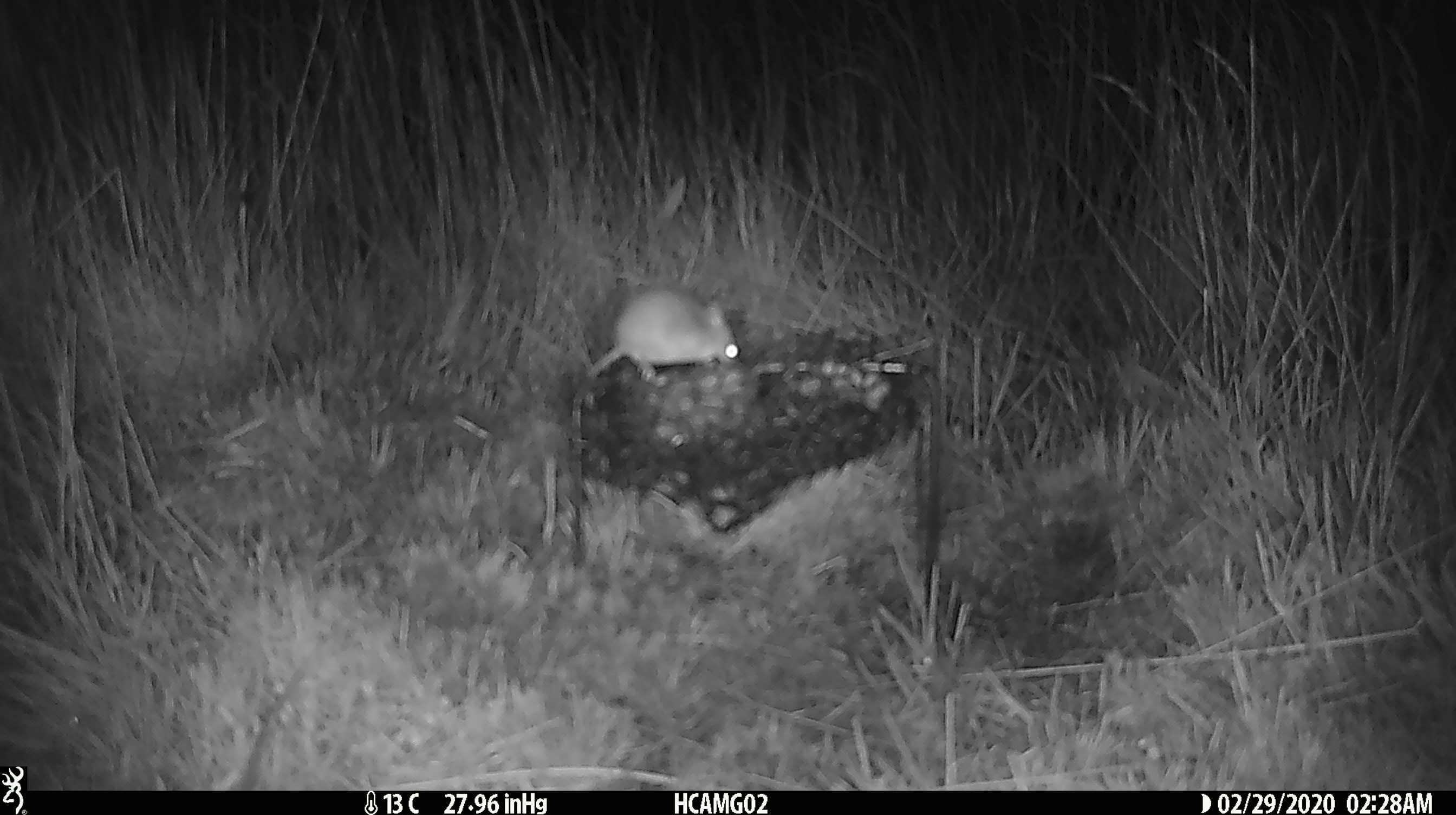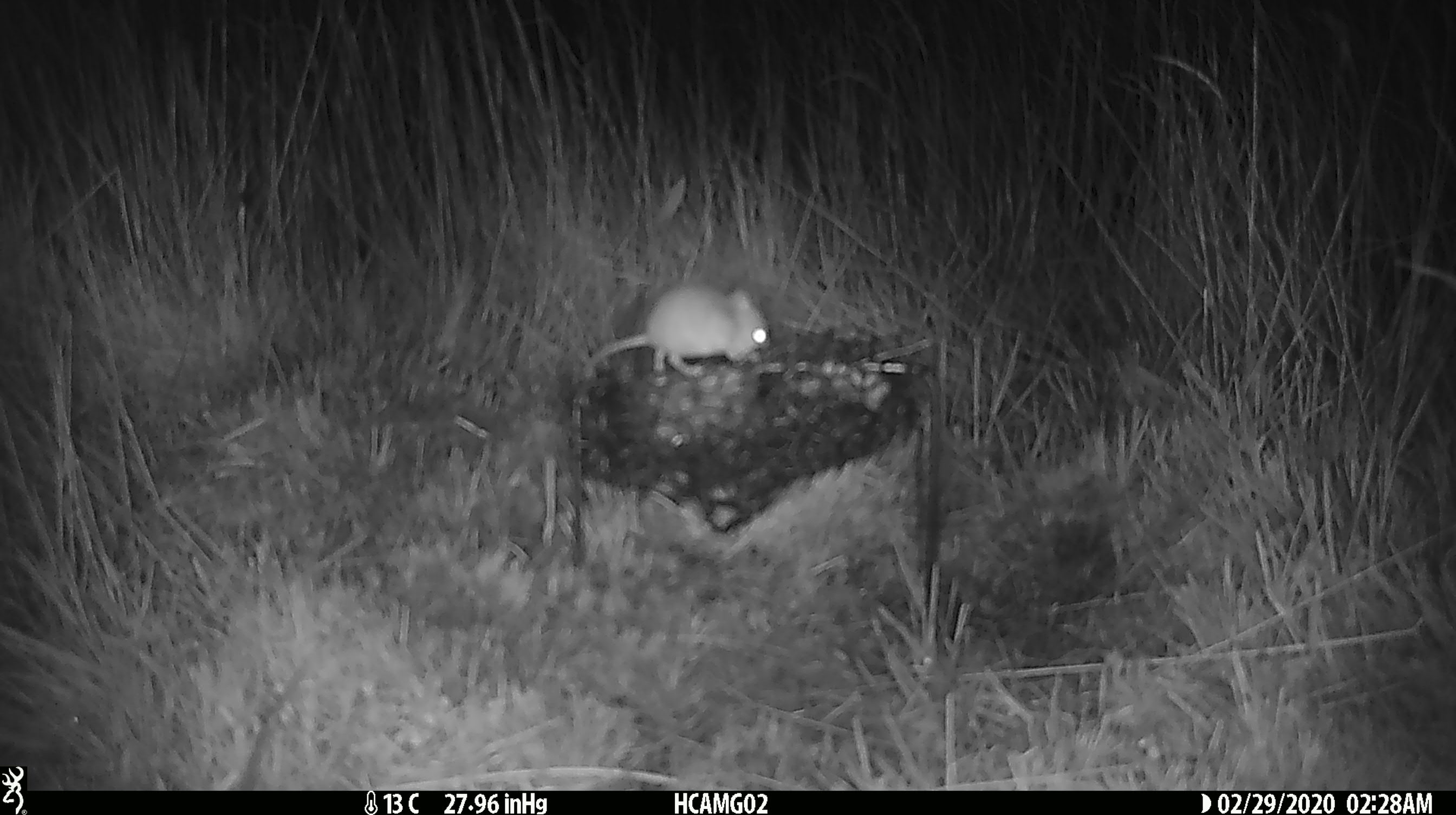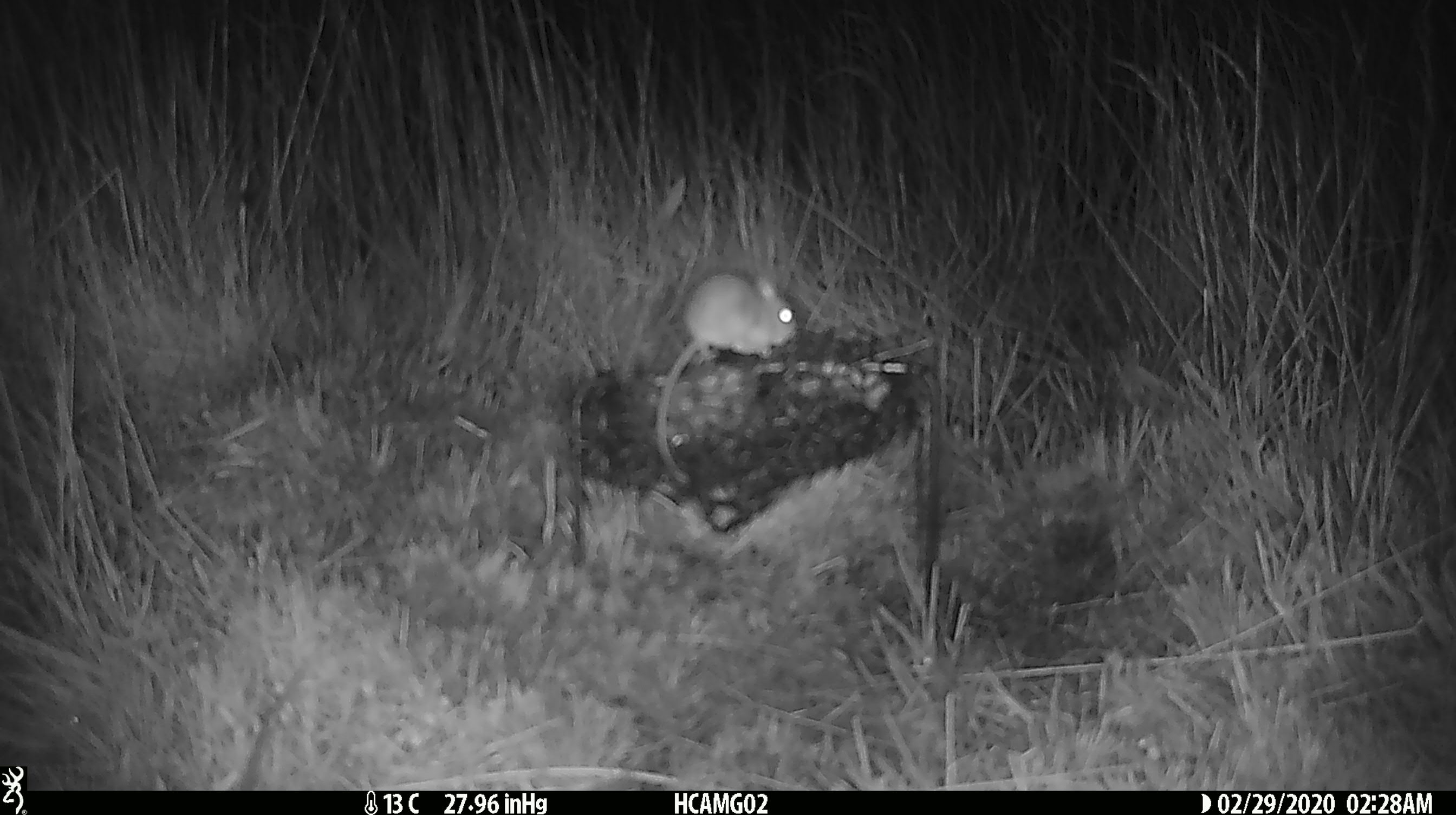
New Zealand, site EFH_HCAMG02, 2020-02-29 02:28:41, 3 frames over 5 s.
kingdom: Animalia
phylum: Chordata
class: Mammalia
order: Rodentia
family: Muridae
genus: Mus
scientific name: Mus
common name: mouse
Mouse (Mus).